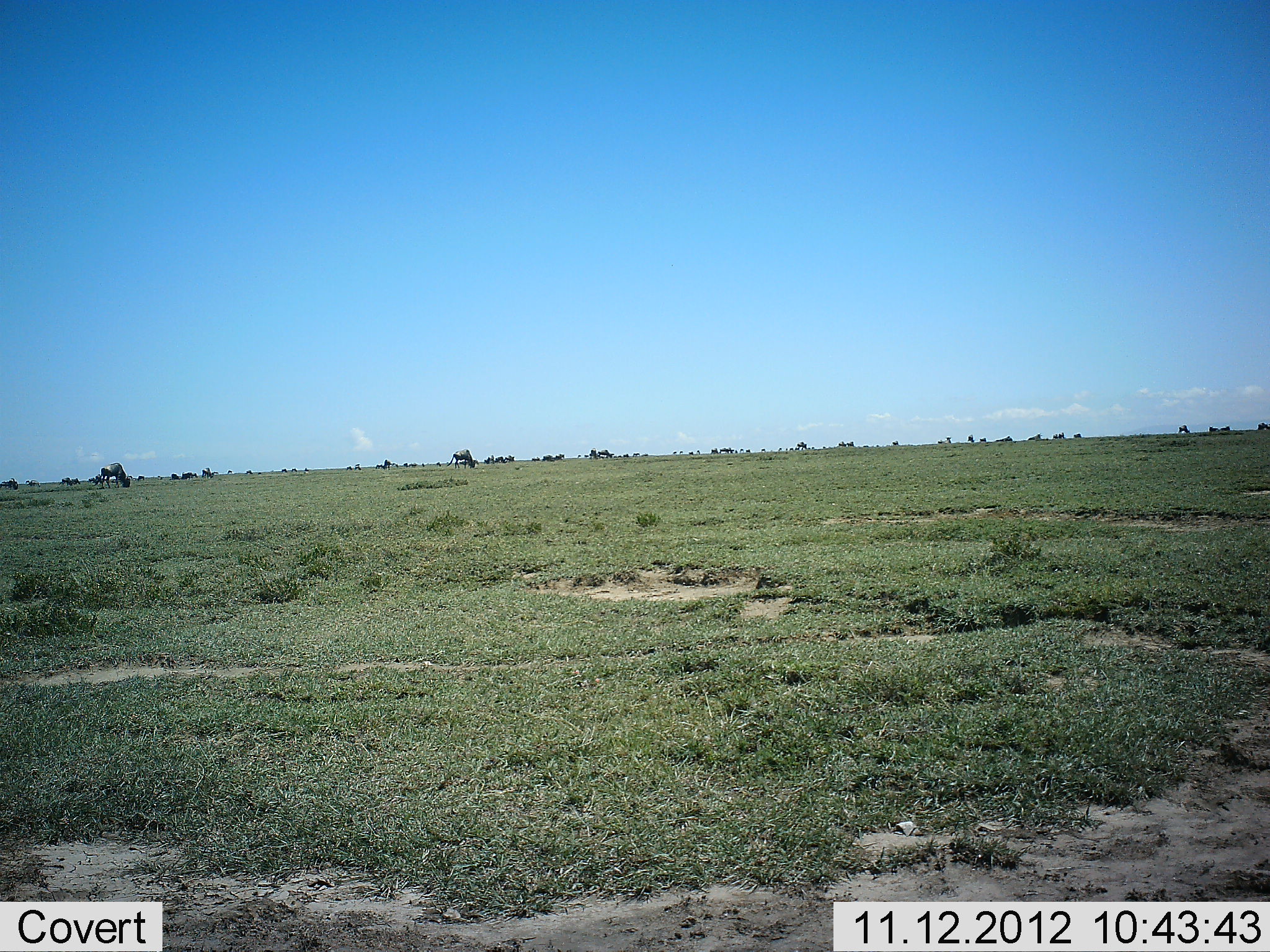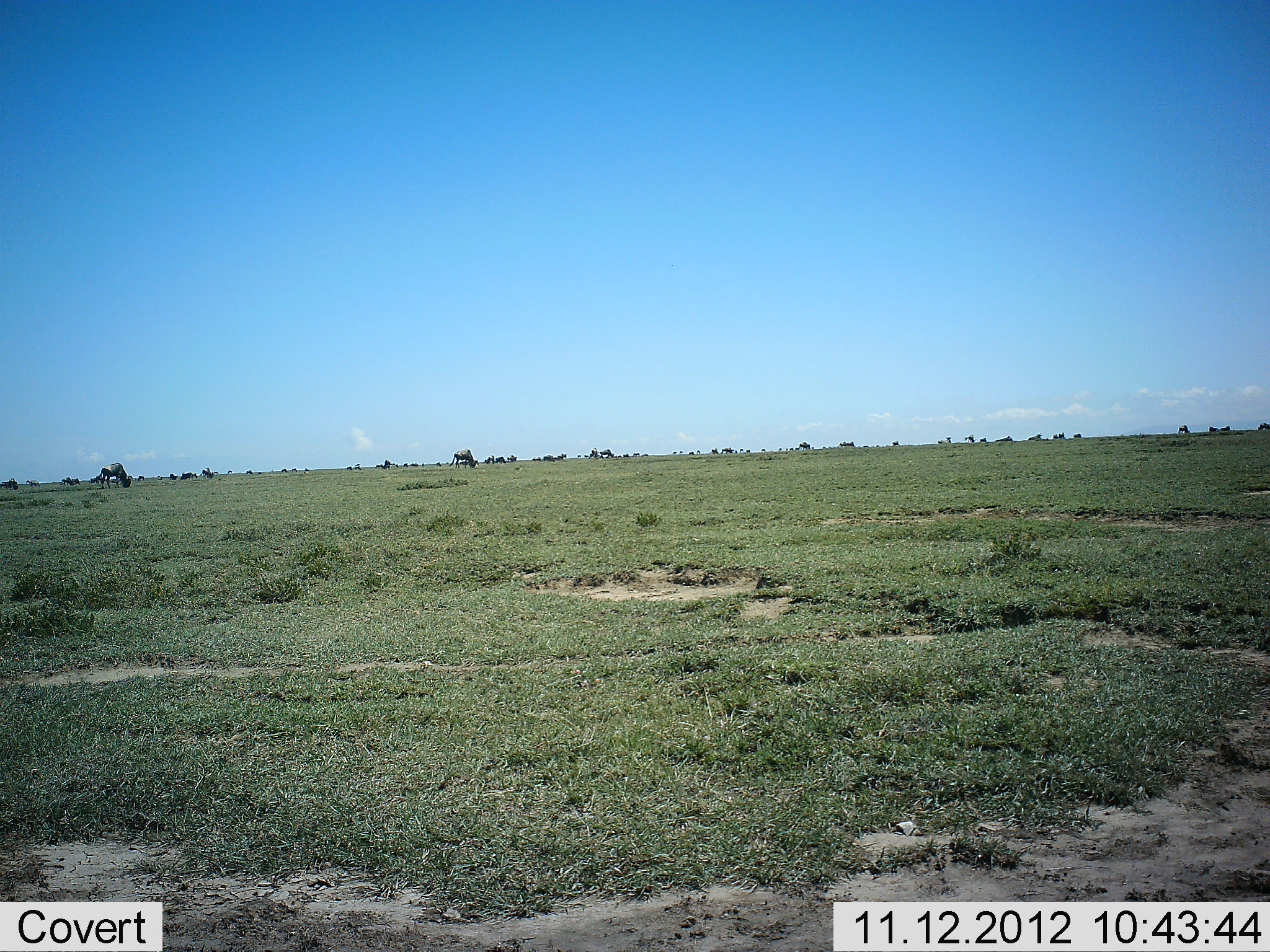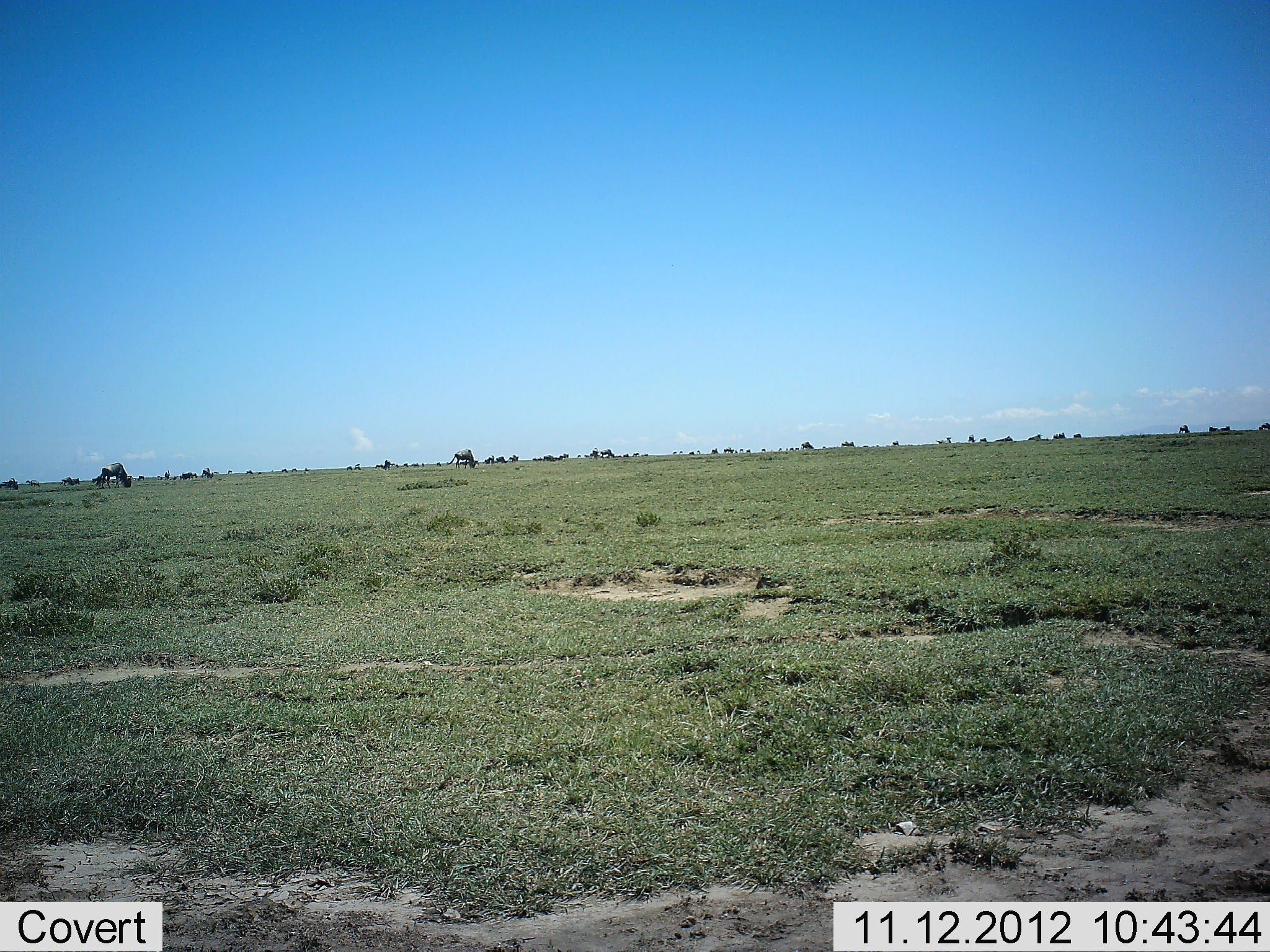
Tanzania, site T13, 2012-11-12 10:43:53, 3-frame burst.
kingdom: Animalia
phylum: Chordata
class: Mammalia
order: Artiodactyla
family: Bovidae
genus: Connochaetes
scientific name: Connochaetes taurinus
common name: blue wildebeest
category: wildebeest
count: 11-50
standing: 20%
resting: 0%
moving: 20%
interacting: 0%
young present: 0%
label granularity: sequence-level